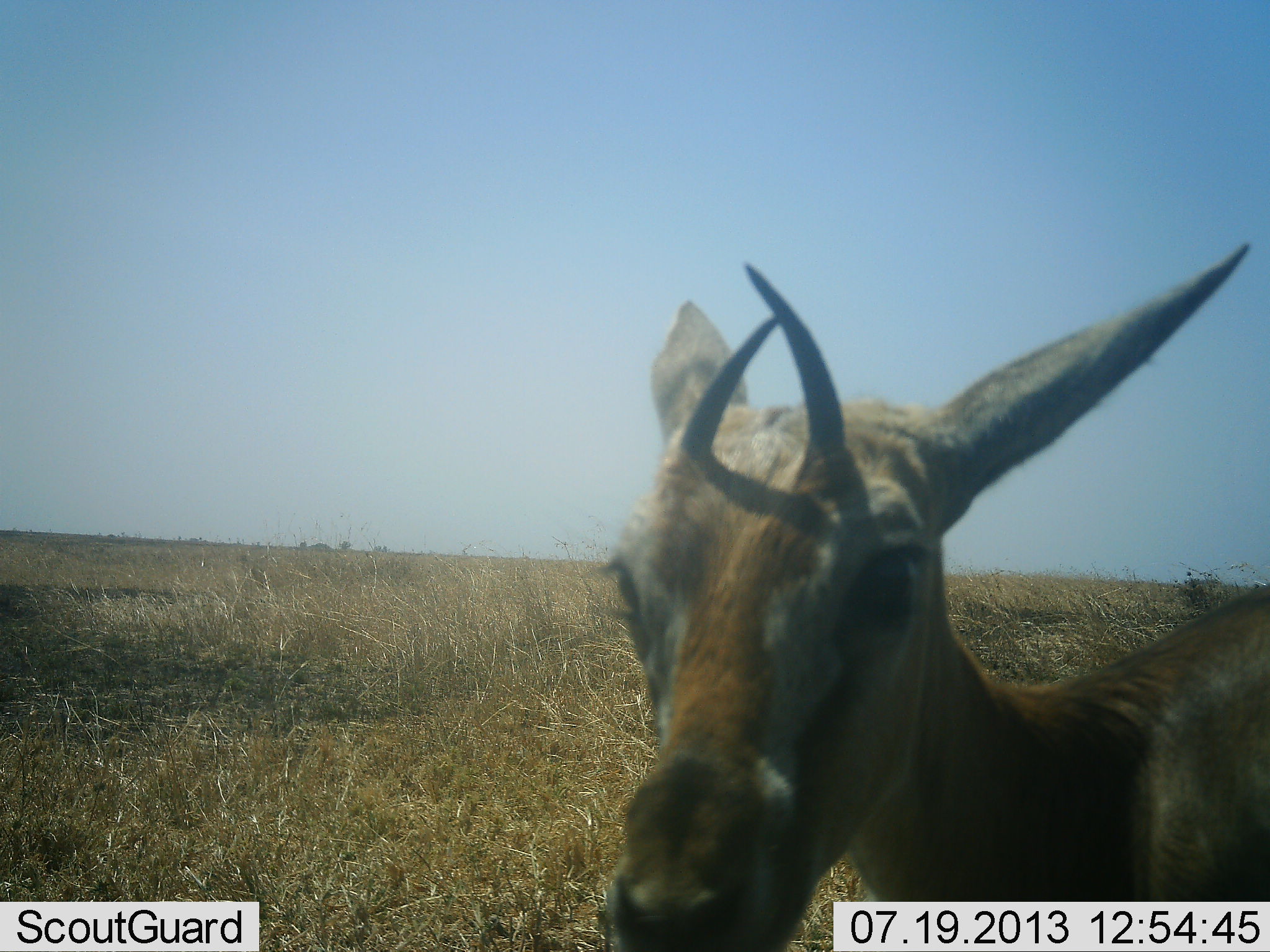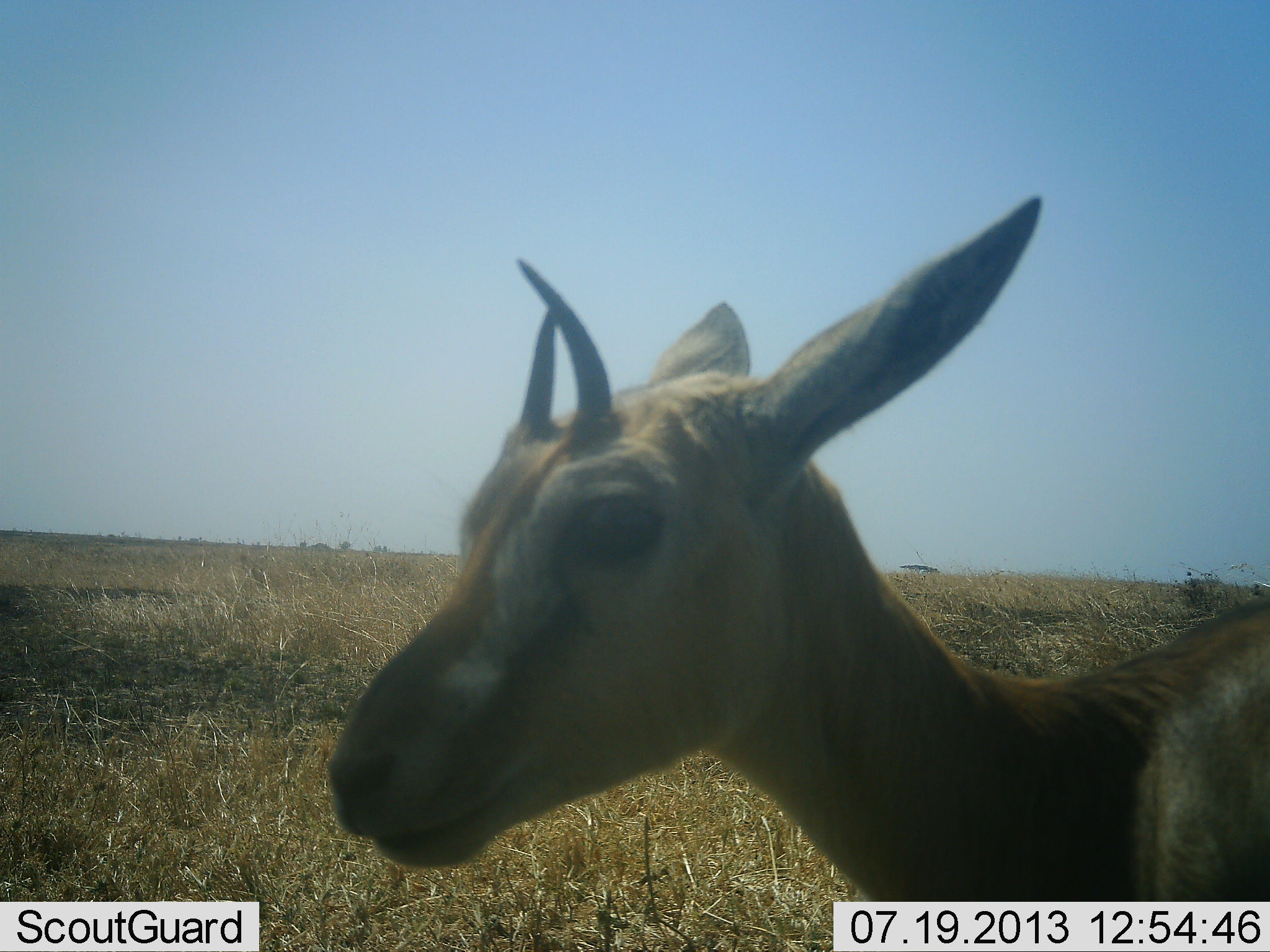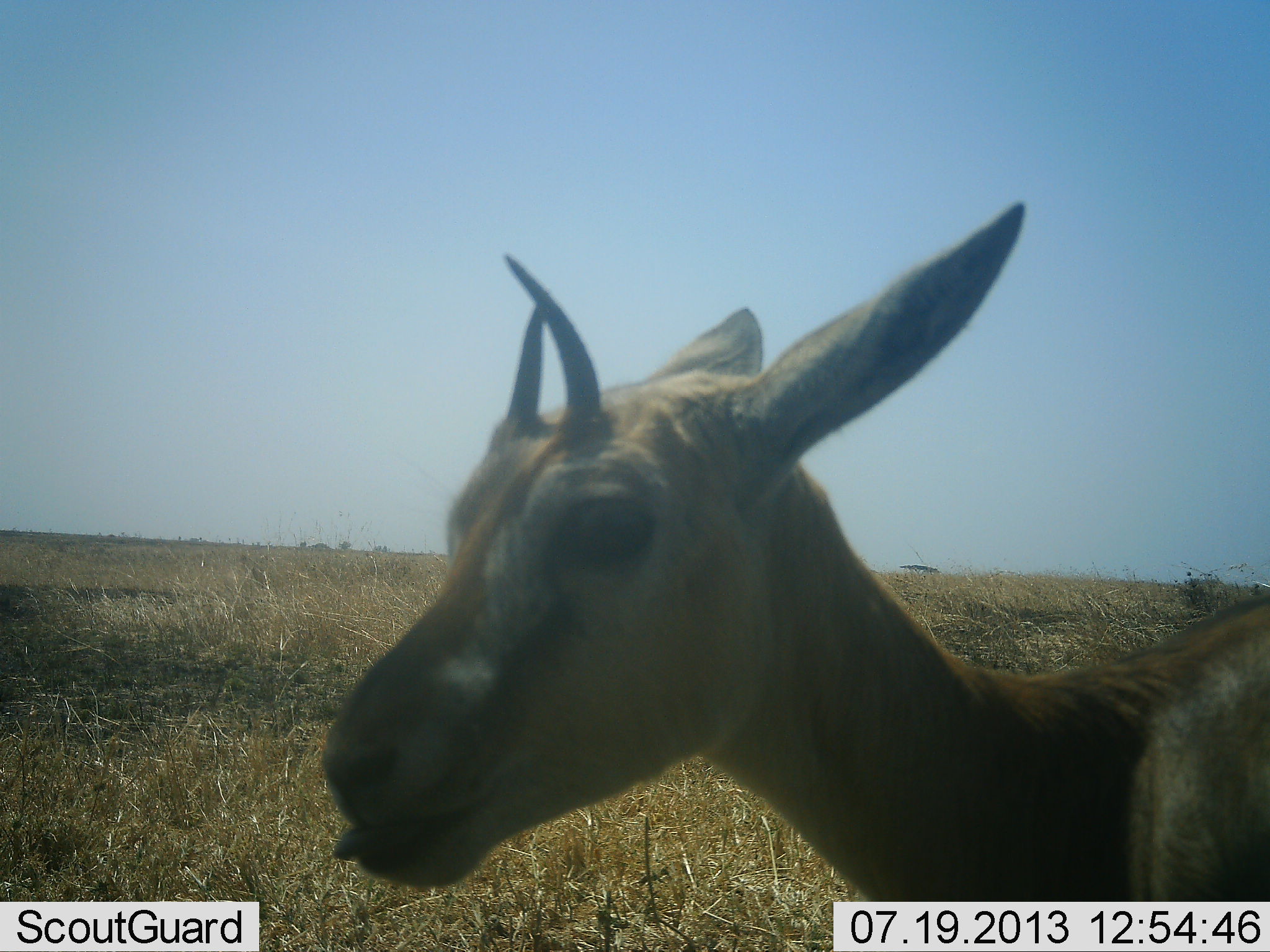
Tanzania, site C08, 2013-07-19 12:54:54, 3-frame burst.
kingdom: Animalia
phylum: Chordata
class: Mammalia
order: Artiodactyla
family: Bovidae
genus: Eudorcas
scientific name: Eudorcas thomsonii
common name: thomson's gazelle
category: gazellethomsons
Gazellethomsons (thomson's gazelle) (Eudorcas thomsonii), count 1. Behavior (volunteer vote fractions): standing 90%, resting 0%, moving 0%, interacting 0%. Young present (vote fraction): 0%. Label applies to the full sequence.